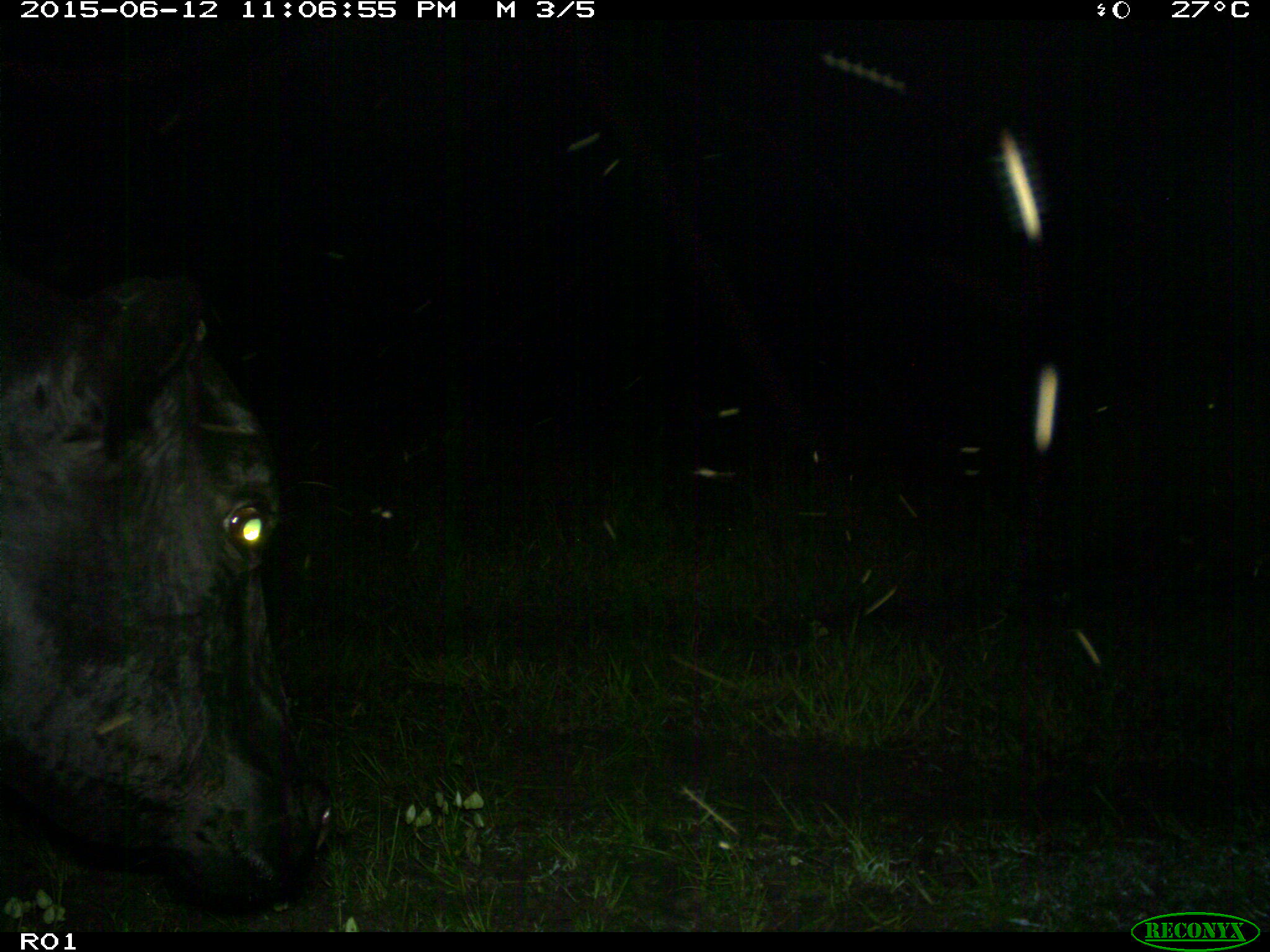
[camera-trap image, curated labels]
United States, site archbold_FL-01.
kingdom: Animalia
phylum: Chordata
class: Mammalia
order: Artiodactyla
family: Bovidae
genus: Bos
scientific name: Bos taurus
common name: domestic cow